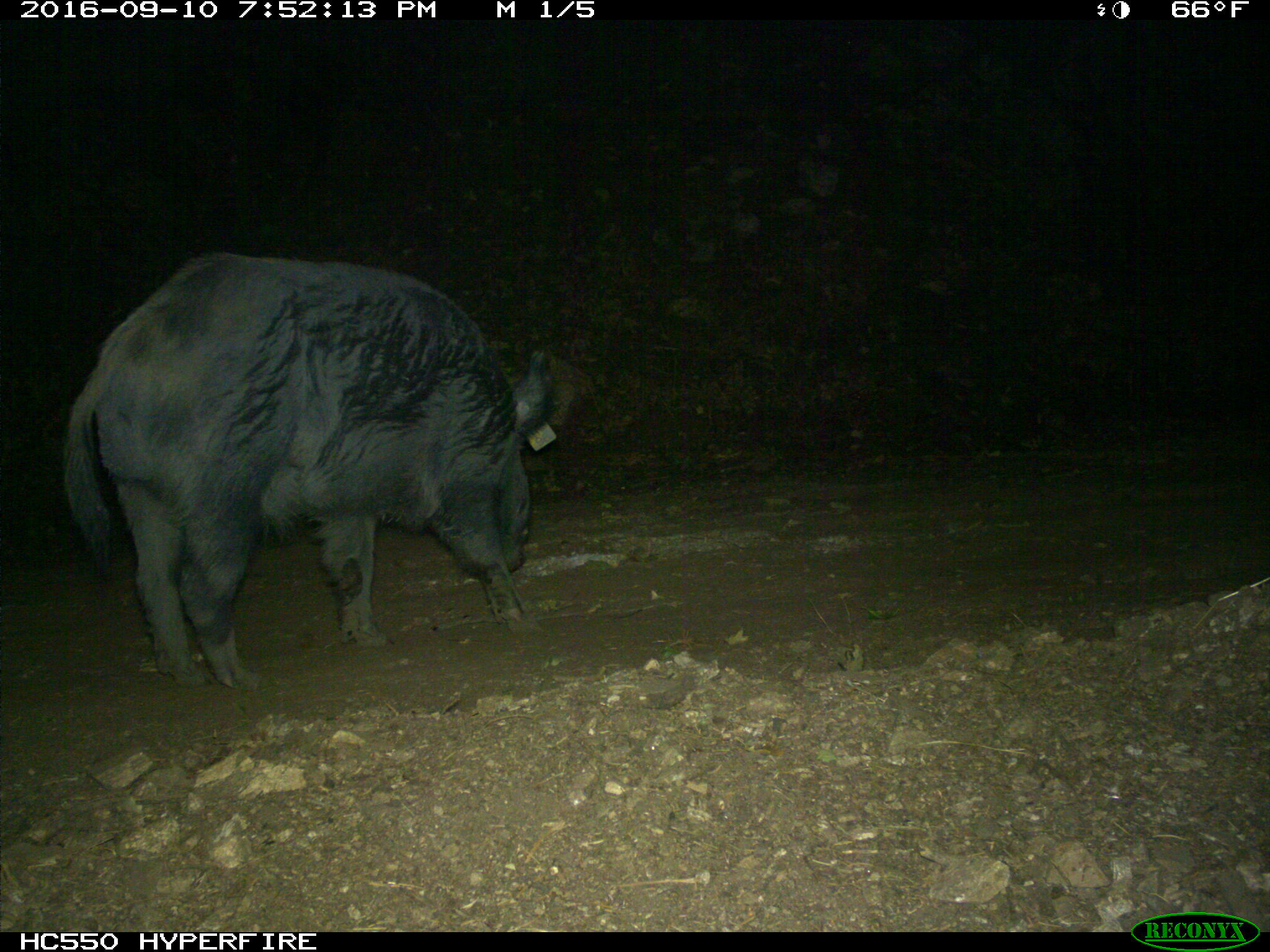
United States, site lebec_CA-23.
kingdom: Animalia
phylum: Chordata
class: Mammalia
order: Artiodactyla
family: Suidae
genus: Sus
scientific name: Sus scrofa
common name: wild boar